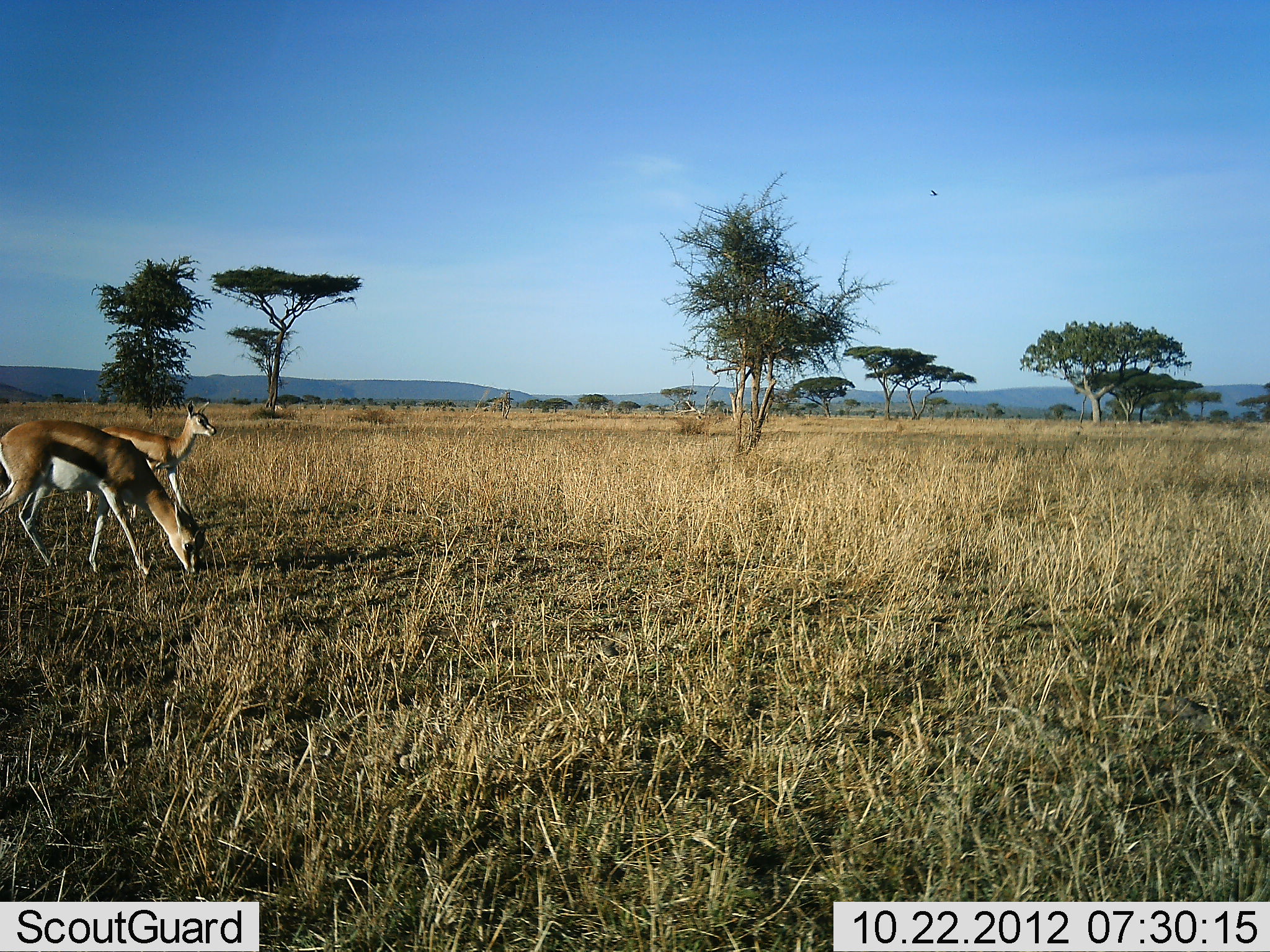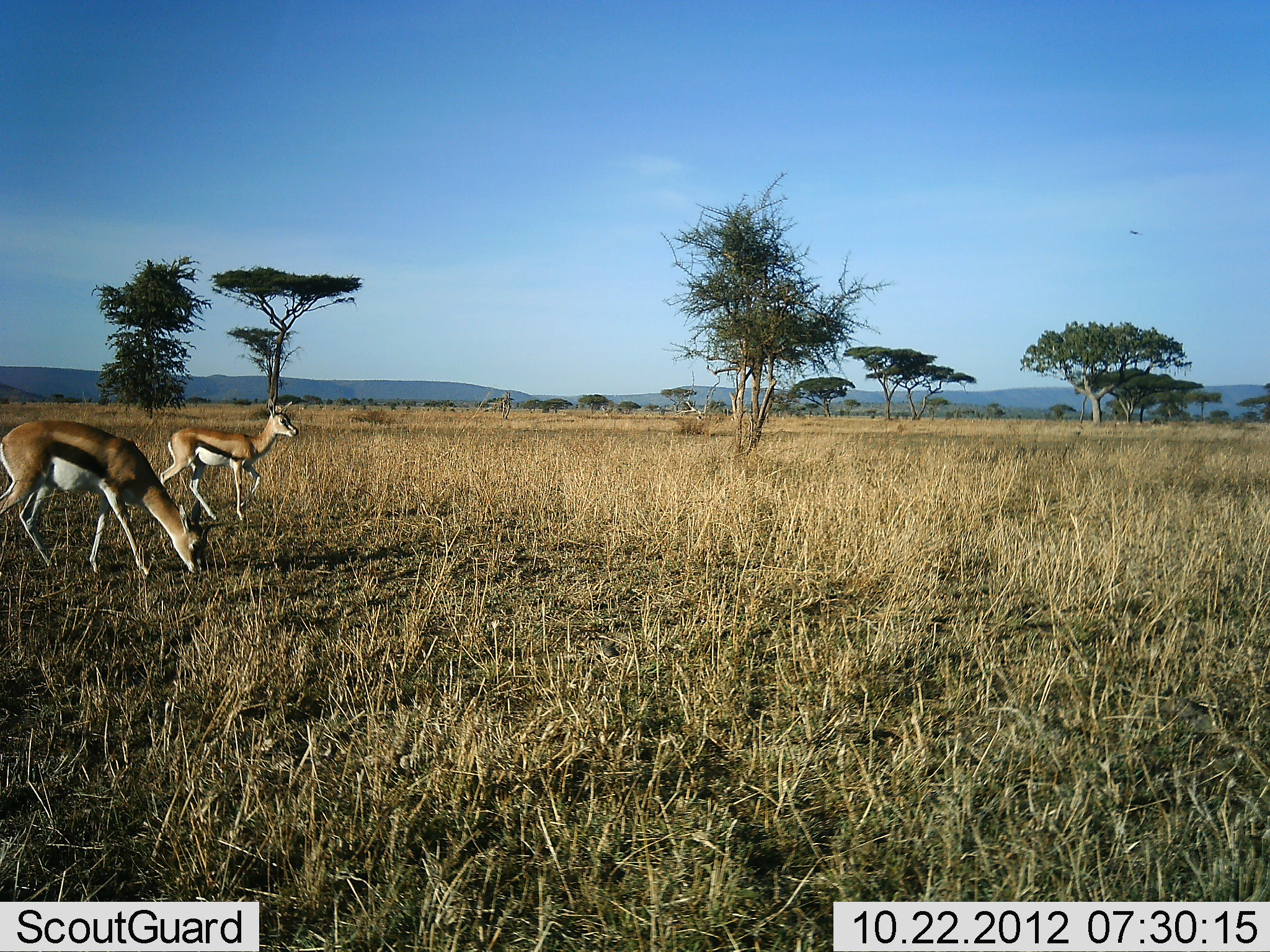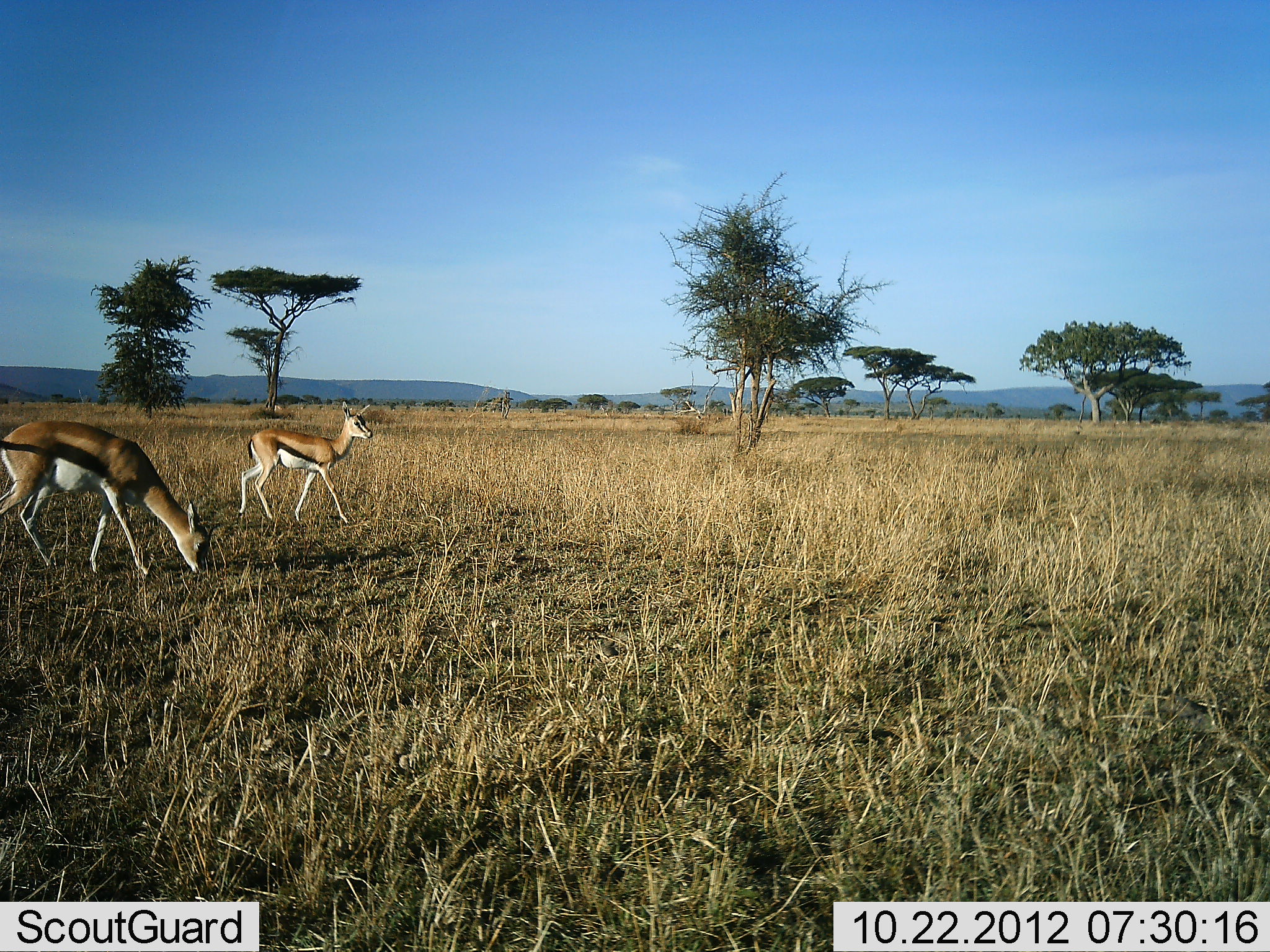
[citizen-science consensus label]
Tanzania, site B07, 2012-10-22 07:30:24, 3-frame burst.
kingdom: Animalia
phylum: Chordata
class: Mammalia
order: Artiodactyla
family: Bovidae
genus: Eudorcas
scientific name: Eudorcas thomsonii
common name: thomson's gazelle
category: gazellethomsons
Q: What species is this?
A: Gazellethomsons (thomson's gazelle) (Eudorcas thomsonii).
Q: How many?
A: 2.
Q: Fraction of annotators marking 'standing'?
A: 30%.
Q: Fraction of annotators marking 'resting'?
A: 0%.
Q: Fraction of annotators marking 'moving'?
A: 80%.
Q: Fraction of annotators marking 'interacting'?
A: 0%.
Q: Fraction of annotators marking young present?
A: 10%.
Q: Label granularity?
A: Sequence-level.